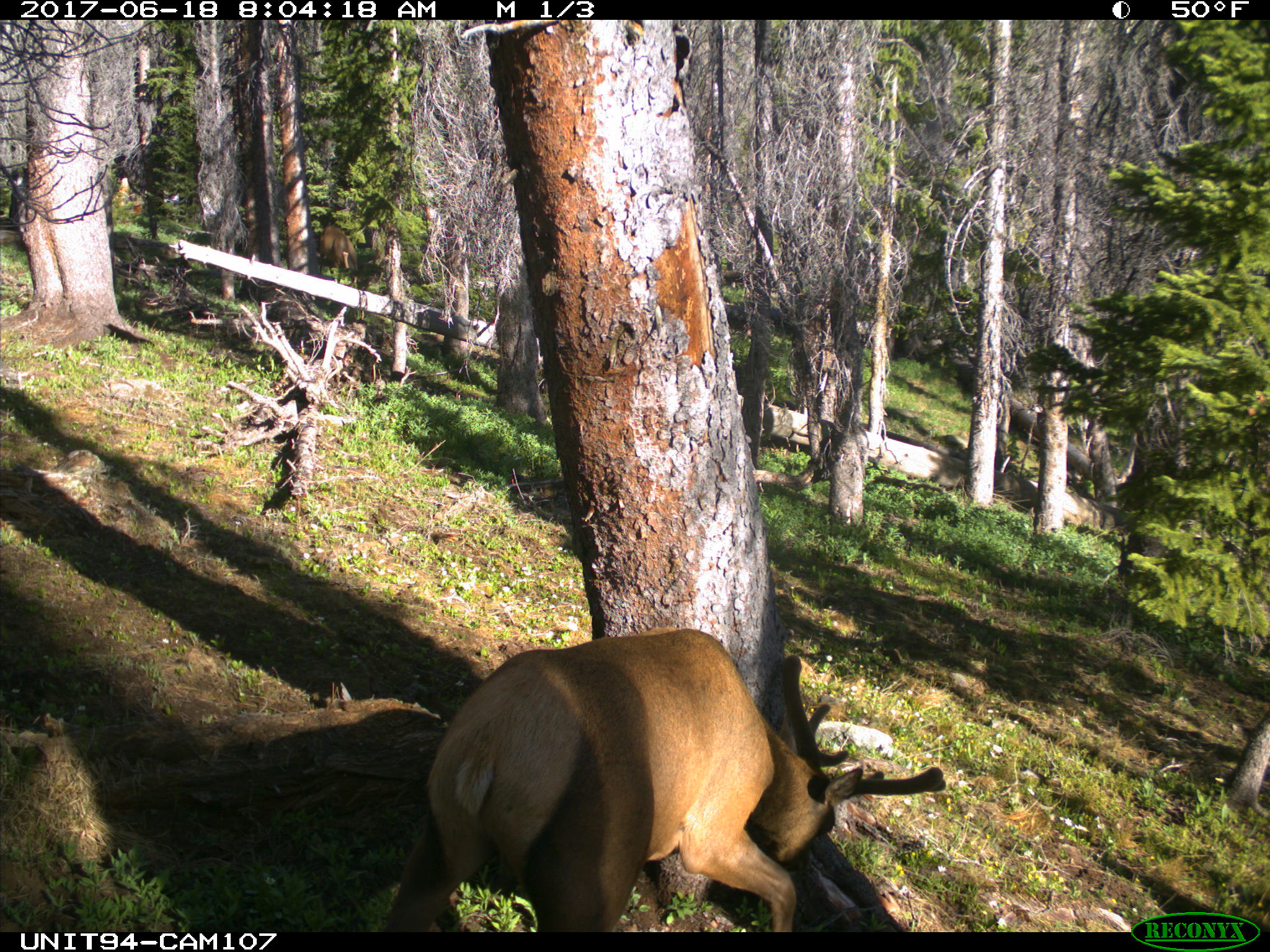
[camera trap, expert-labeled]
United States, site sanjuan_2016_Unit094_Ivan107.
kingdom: Animalia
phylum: Chordata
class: Mammalia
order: Artiodactyla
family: Cervidae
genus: Cervus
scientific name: Cervus elaphus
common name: red deer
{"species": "Cervus elaphus (red deer)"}